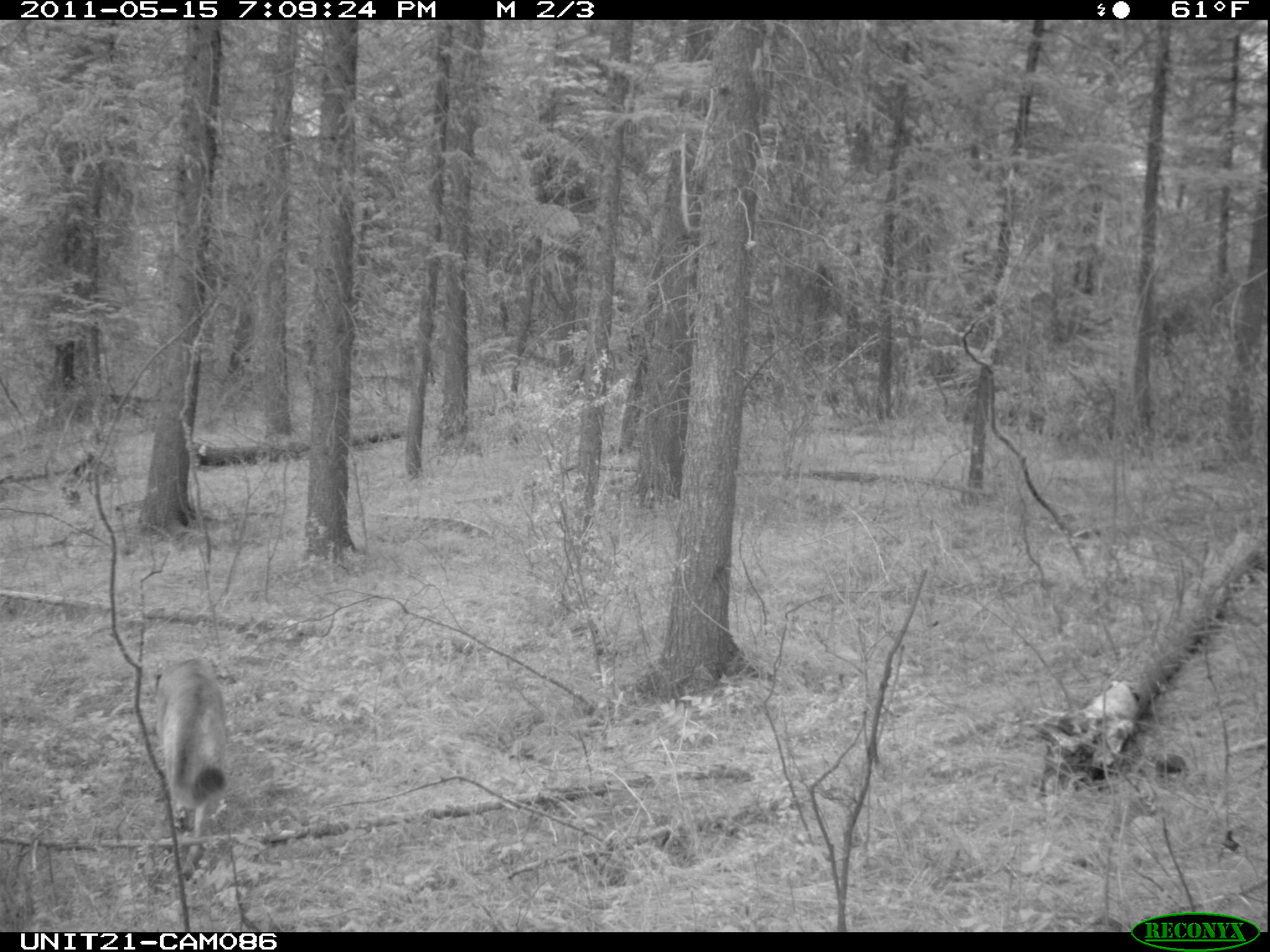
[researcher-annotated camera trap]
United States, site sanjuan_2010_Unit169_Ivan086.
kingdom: Animalia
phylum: Chordata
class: Mammalia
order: Carnivora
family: Felidae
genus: Puma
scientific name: Puma concolor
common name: mountain lion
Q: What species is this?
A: Puma concolor (mountain lion).